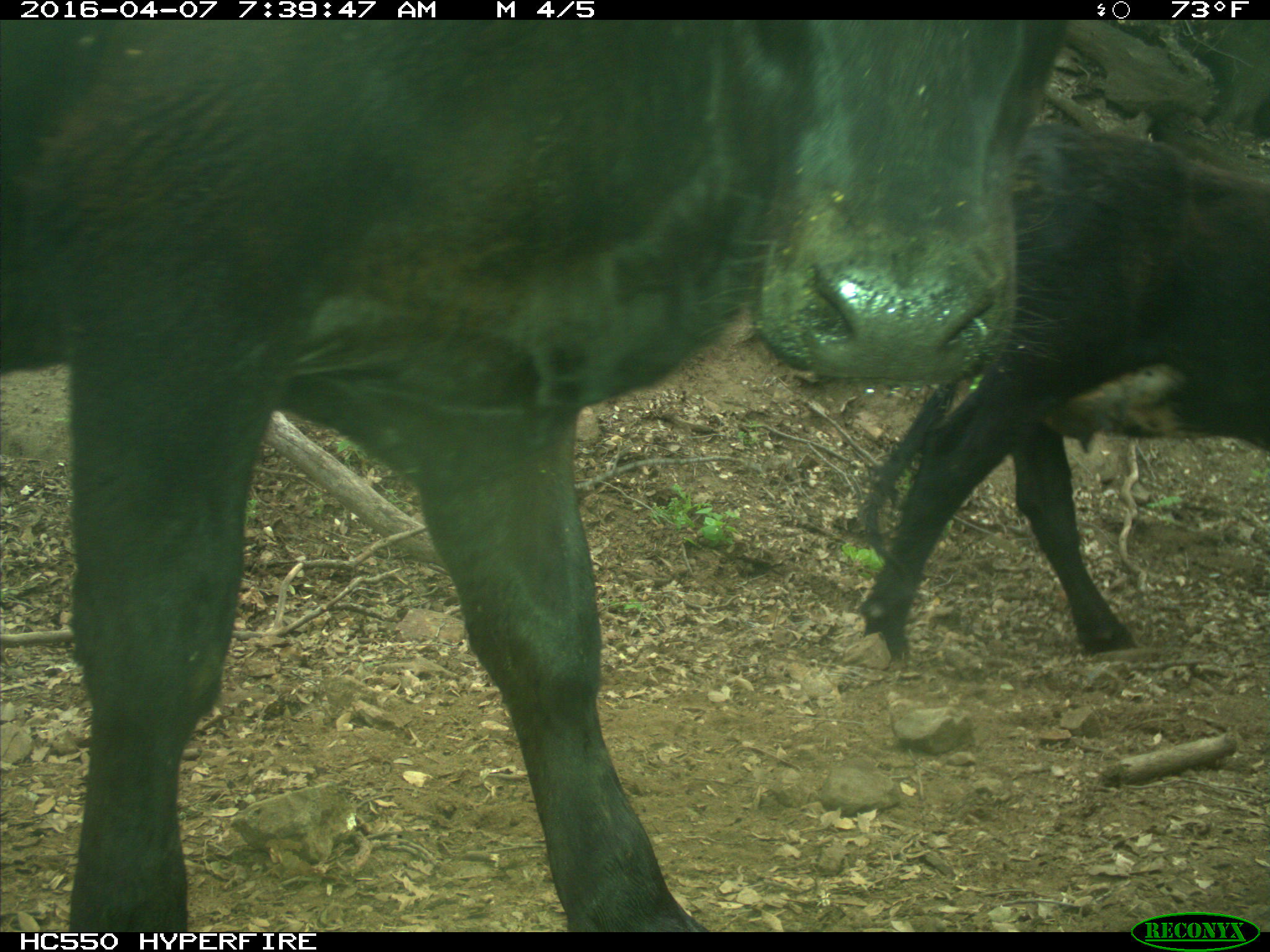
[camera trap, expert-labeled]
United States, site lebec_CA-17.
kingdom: Animalia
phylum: Chordata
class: Mammalia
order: Artiodactyla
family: Bovidae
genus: Bos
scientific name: Bos taurus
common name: domestic cow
Bos taurus (domestic cow).